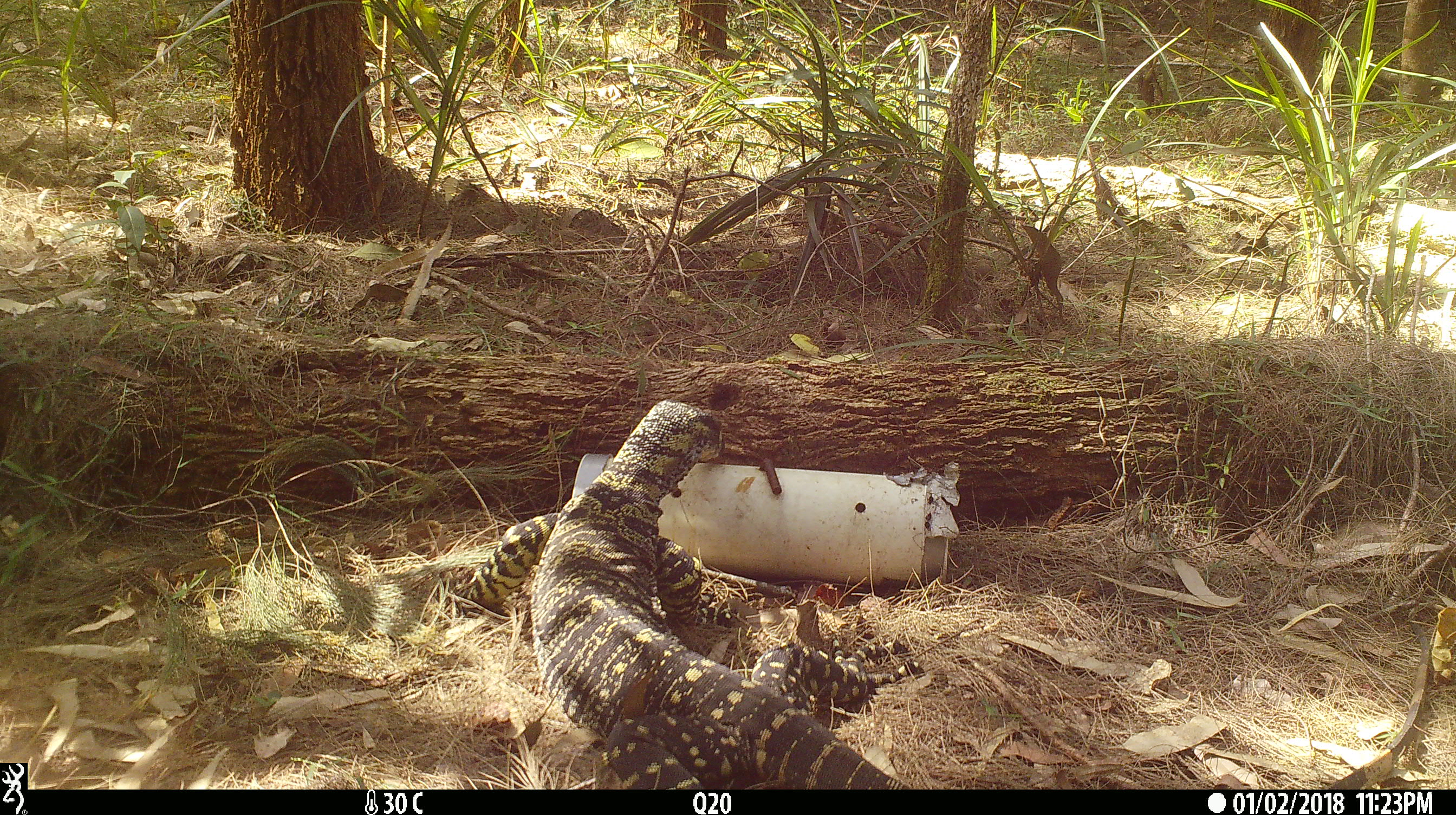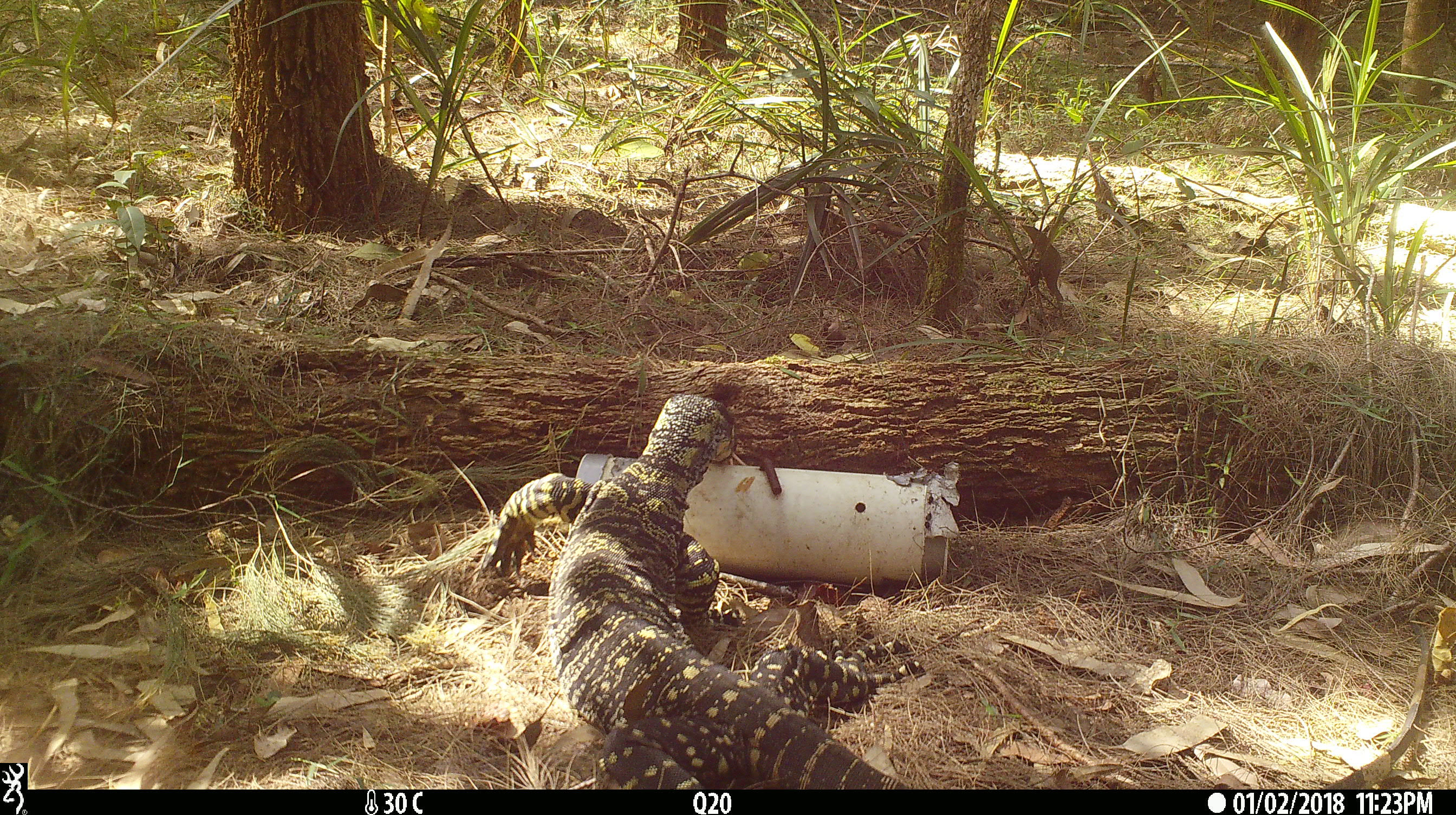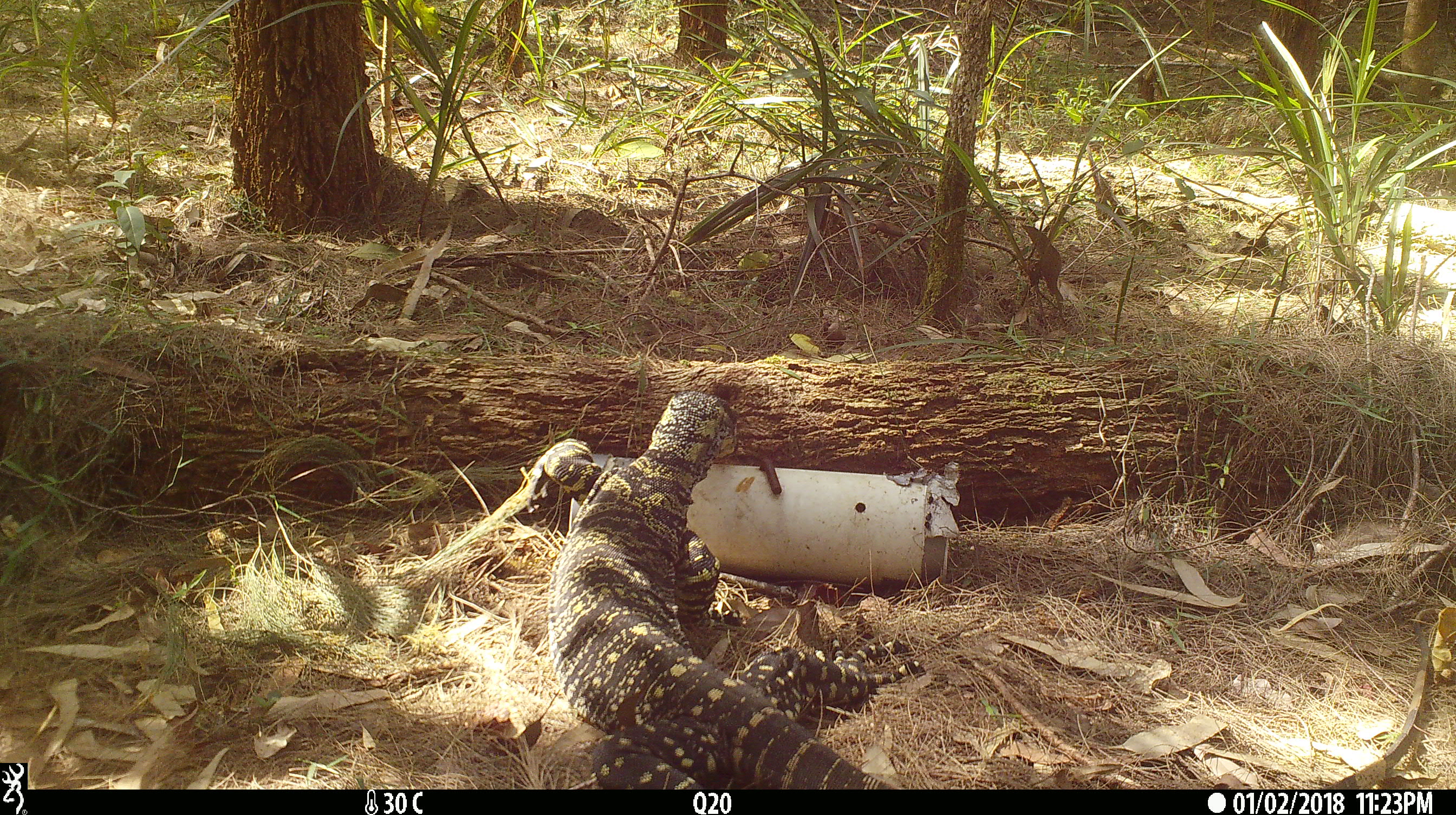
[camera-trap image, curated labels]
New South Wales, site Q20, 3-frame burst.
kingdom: Animalia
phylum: Chordata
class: Reptilia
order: Squamata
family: Varanidae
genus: Varanus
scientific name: Varanus varius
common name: lace monitor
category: goanna